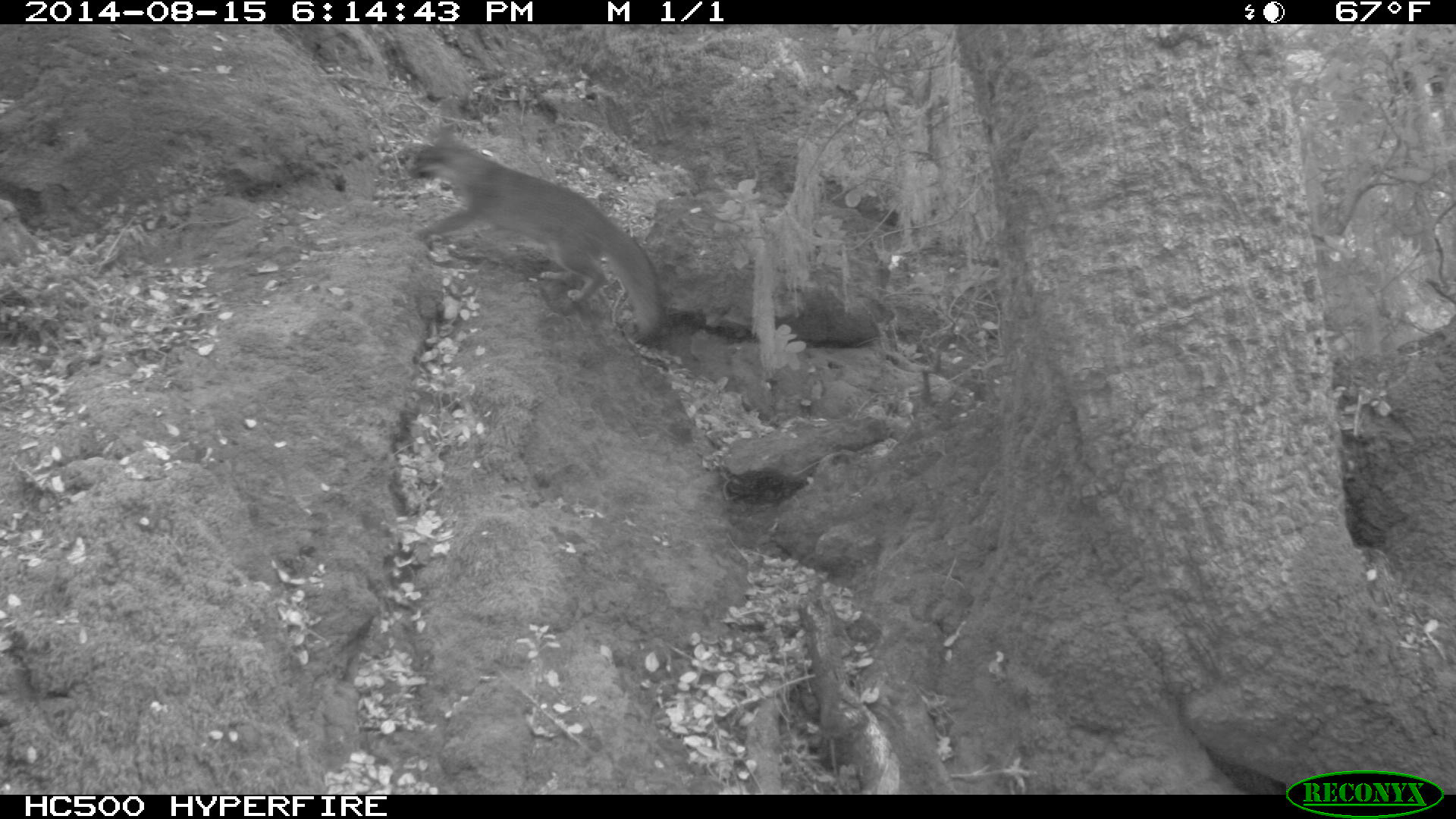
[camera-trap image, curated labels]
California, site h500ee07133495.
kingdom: Animalia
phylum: Chordata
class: Mammalia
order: Carnivora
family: Canidae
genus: Urocyon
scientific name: Urocyon littoralis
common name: island fox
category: fox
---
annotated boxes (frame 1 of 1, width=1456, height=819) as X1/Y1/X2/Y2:
fox: 406/138/661/344